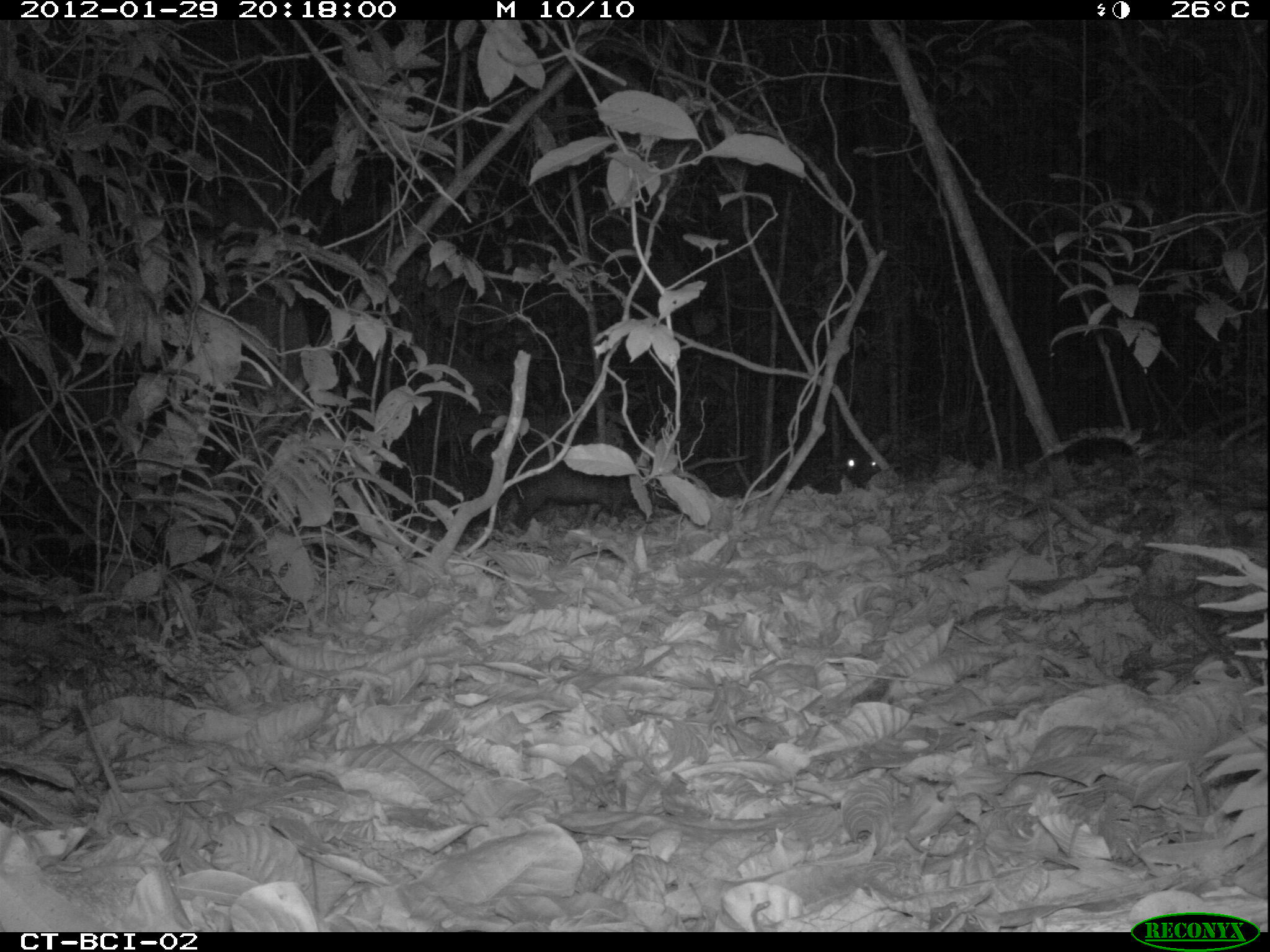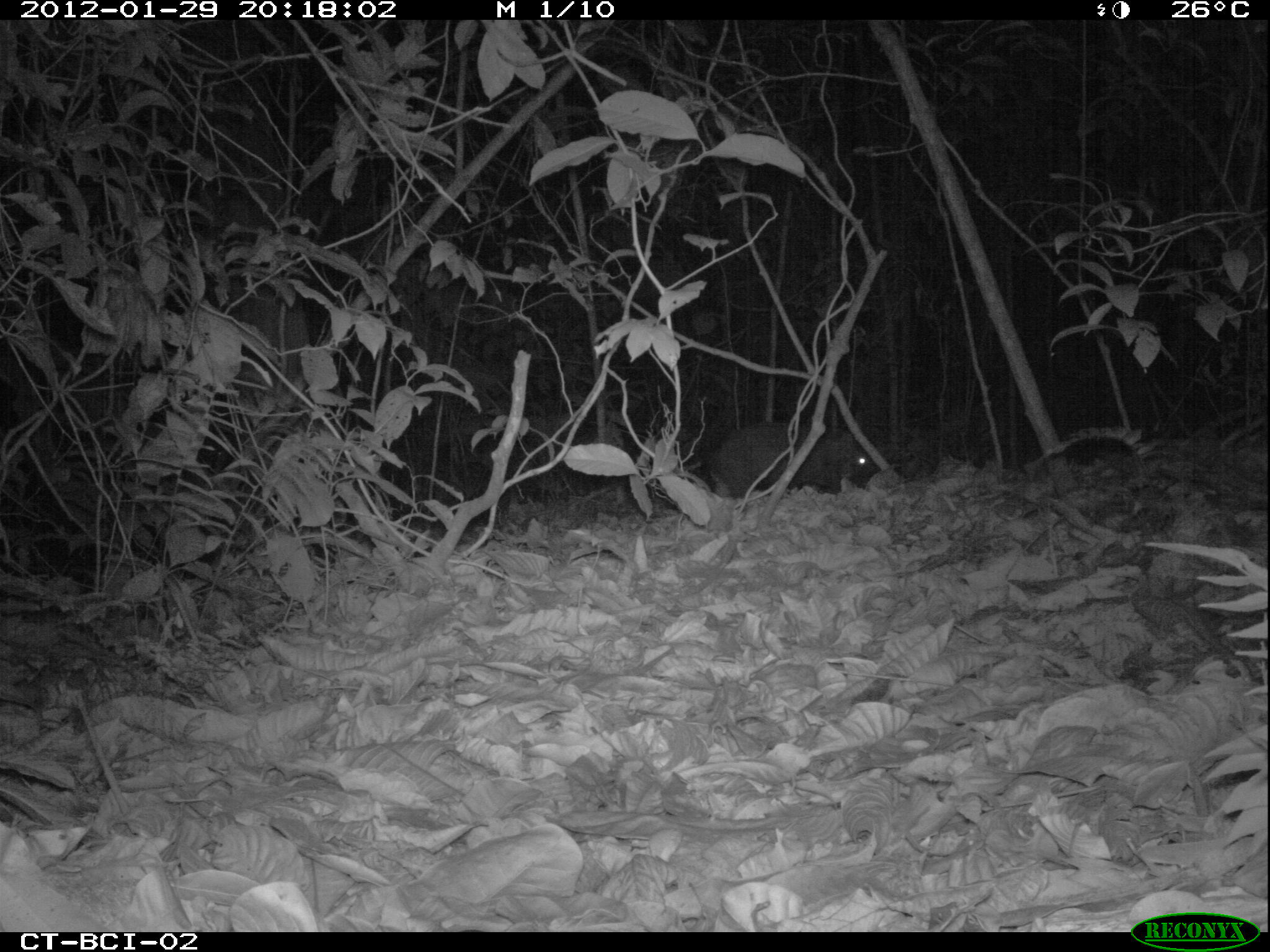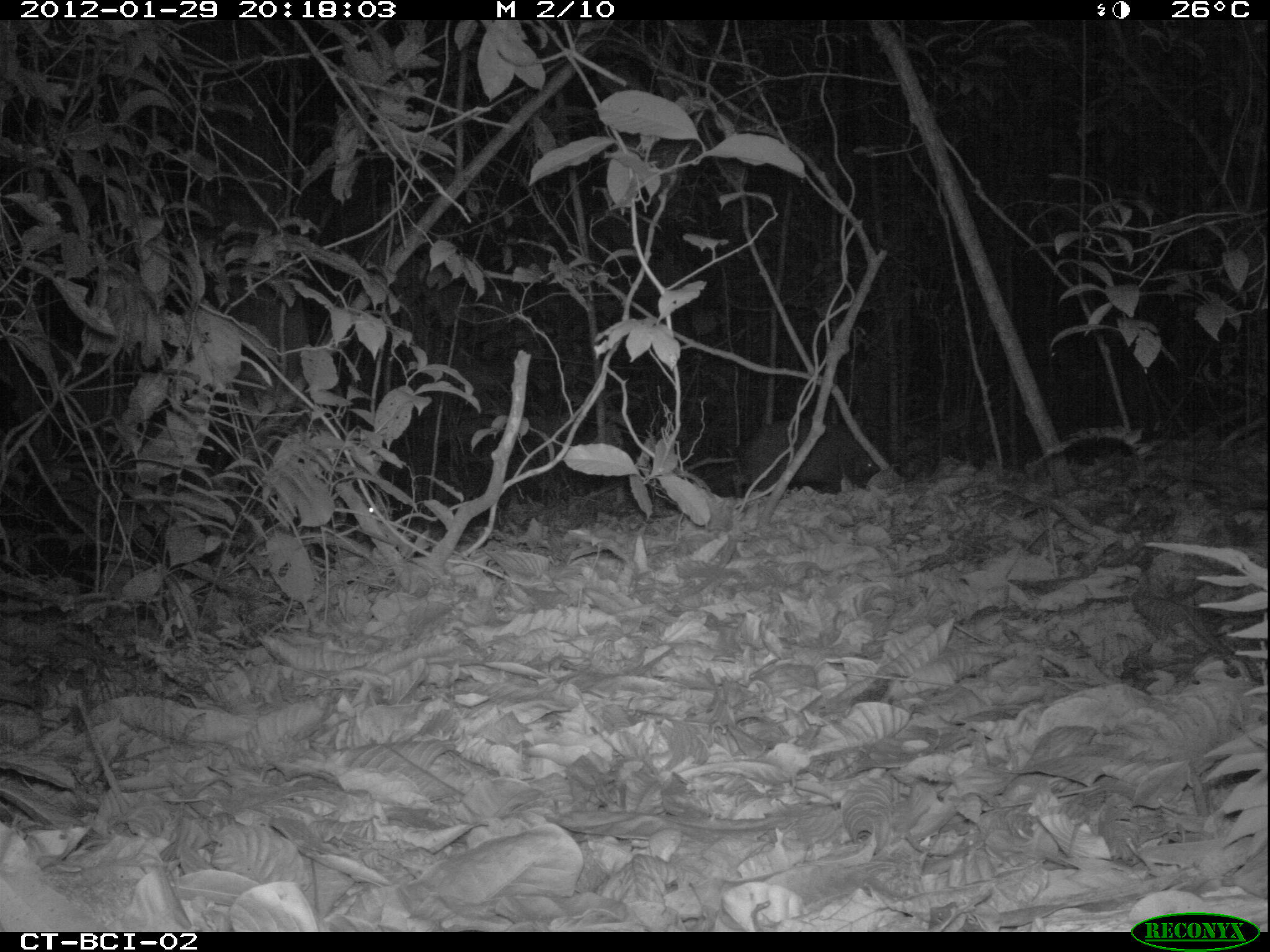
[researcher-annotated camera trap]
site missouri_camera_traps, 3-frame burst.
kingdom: Animalia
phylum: Chordata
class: Mammalia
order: Artiodactyla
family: Tayassuidae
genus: Pecari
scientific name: Pecari tajacu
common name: collared peccary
Collared peccary (Pecari tajacu). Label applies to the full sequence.